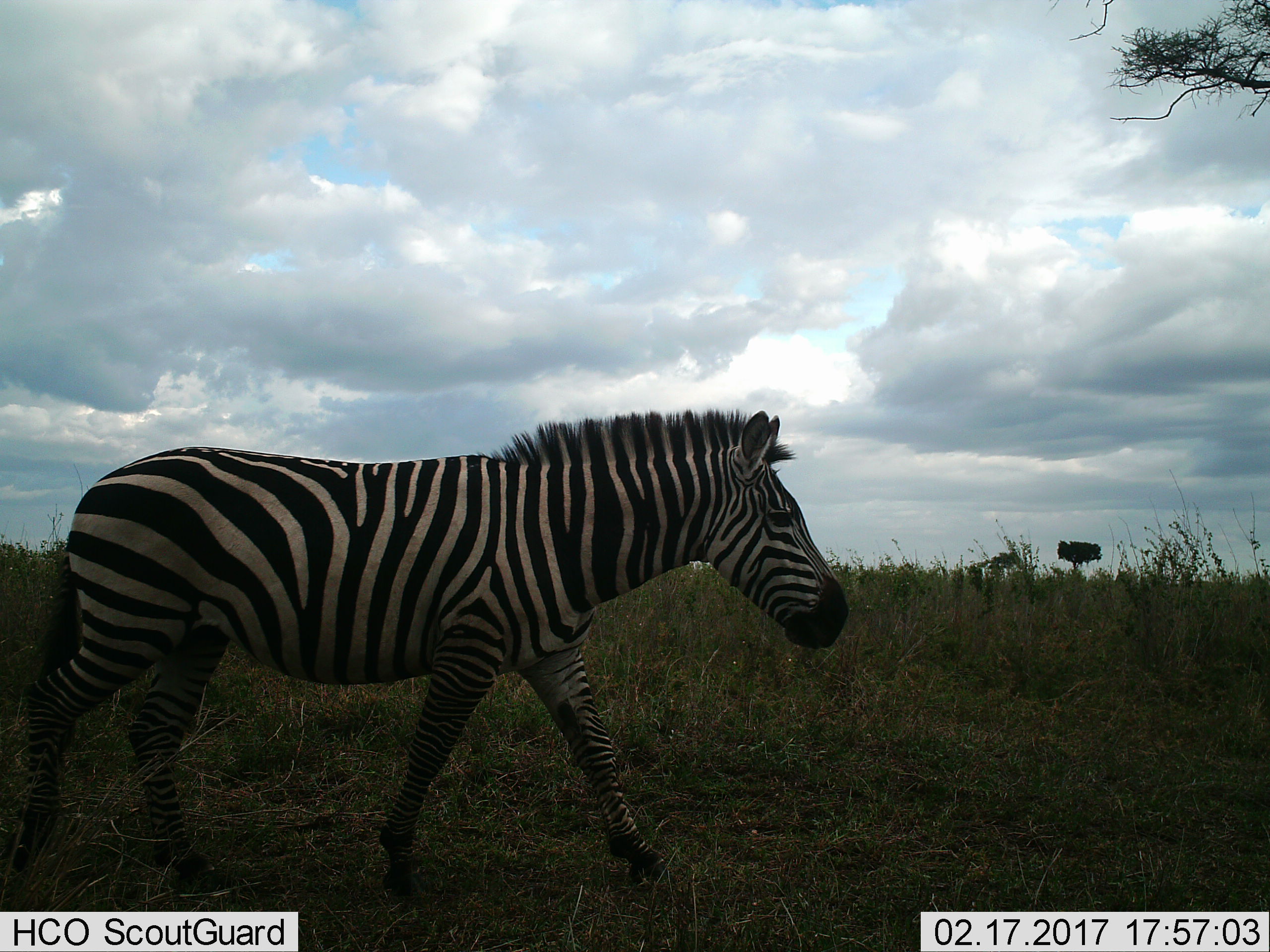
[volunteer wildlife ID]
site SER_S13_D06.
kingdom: Animalia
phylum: Chordata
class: Mammalia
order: Perissodactyla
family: Equidae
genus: Equus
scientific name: Equus quagga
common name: plains zebra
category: zebraplains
Zebraplains (plains zebra) (Equus quagga), count 1. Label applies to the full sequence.